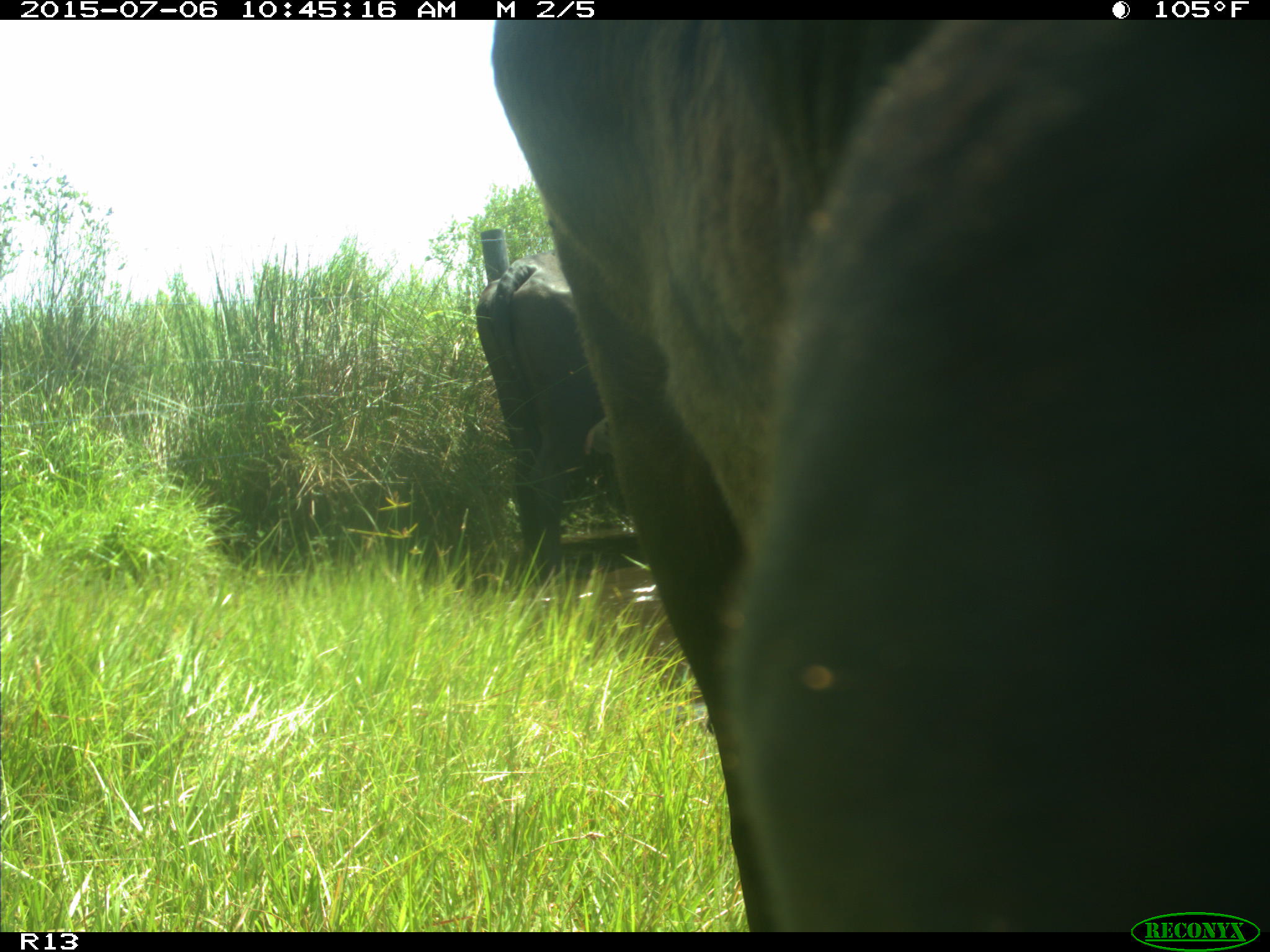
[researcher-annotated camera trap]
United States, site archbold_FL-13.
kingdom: Animalia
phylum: Chordata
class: Mammalia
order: Artiodactyla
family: Bovidae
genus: Bos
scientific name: Bos taurus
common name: domestic cow